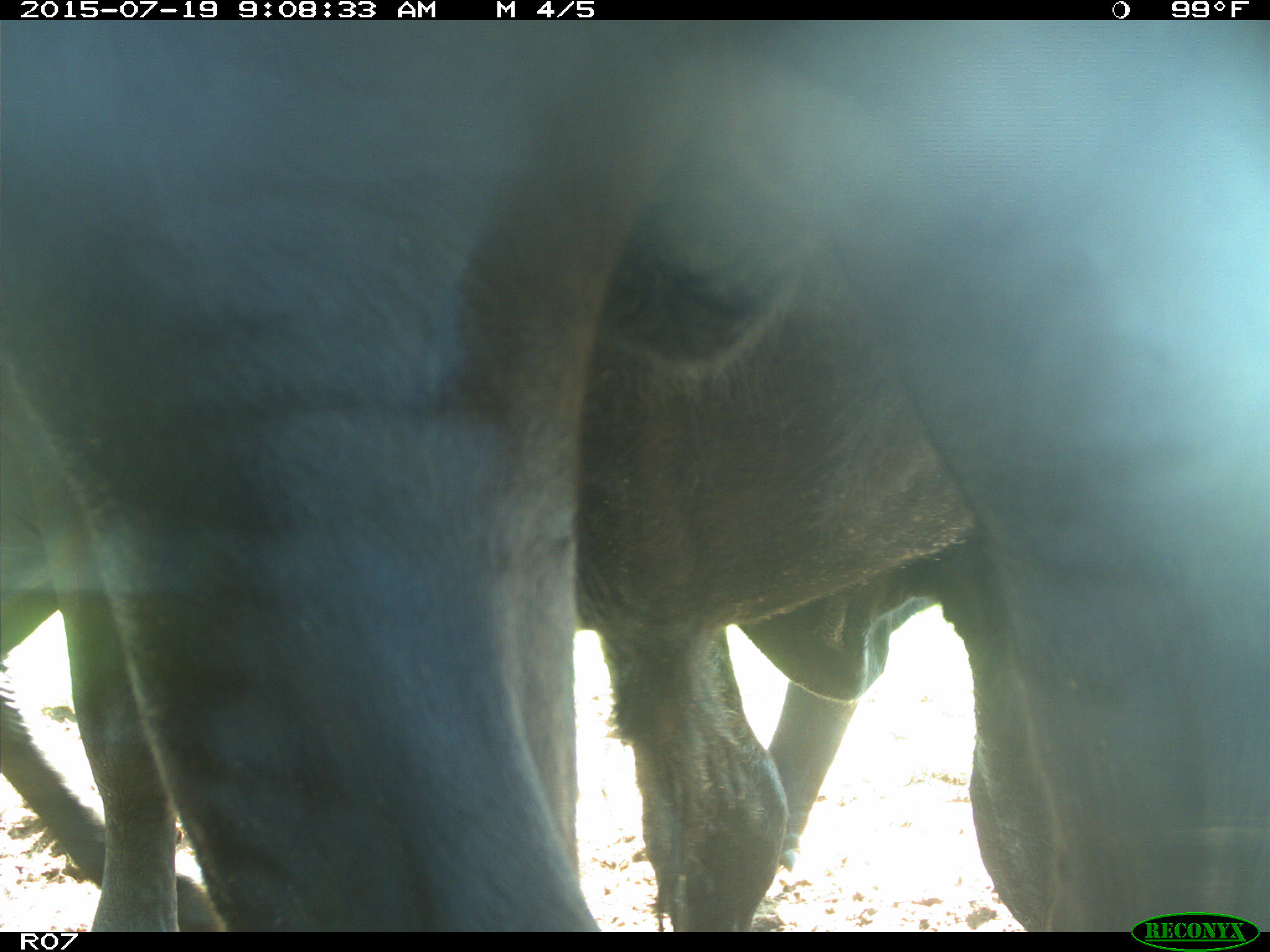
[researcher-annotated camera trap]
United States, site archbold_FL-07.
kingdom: Animalia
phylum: Chordata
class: Mammalia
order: Artiodactyla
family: Bovidae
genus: Bos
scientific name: Bos taurus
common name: domestic cow